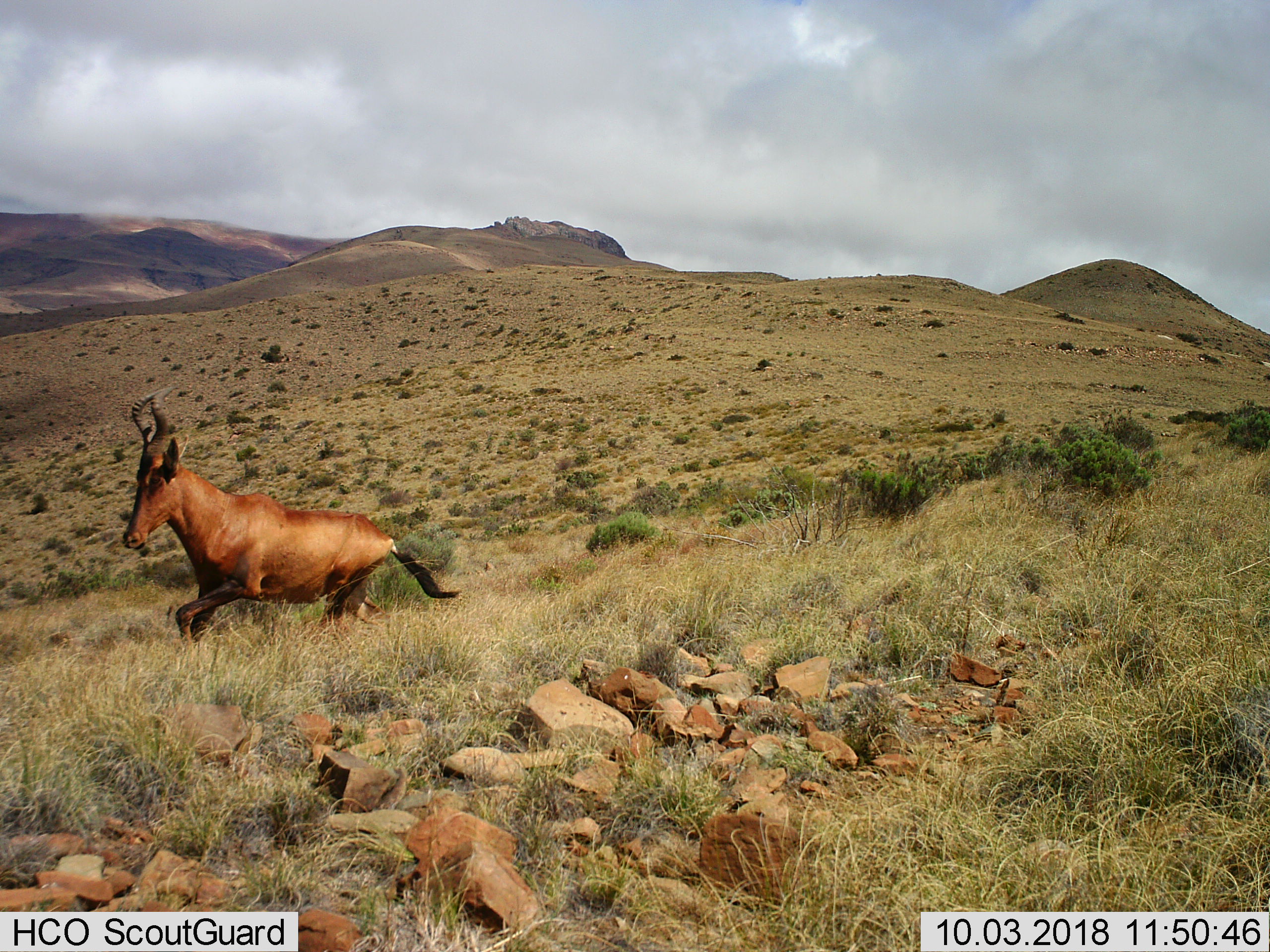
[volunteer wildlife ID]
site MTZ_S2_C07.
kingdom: Animalia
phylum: Chordata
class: Mammalia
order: Artiodactyla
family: Bovidae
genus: Alcelaphus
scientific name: Alcelaphus buselaphus caama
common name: red hartebeest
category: hartebeestred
Hartebeestred (red hartebeest) (Alcelaphus buselaphus caama), count 1. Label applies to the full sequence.